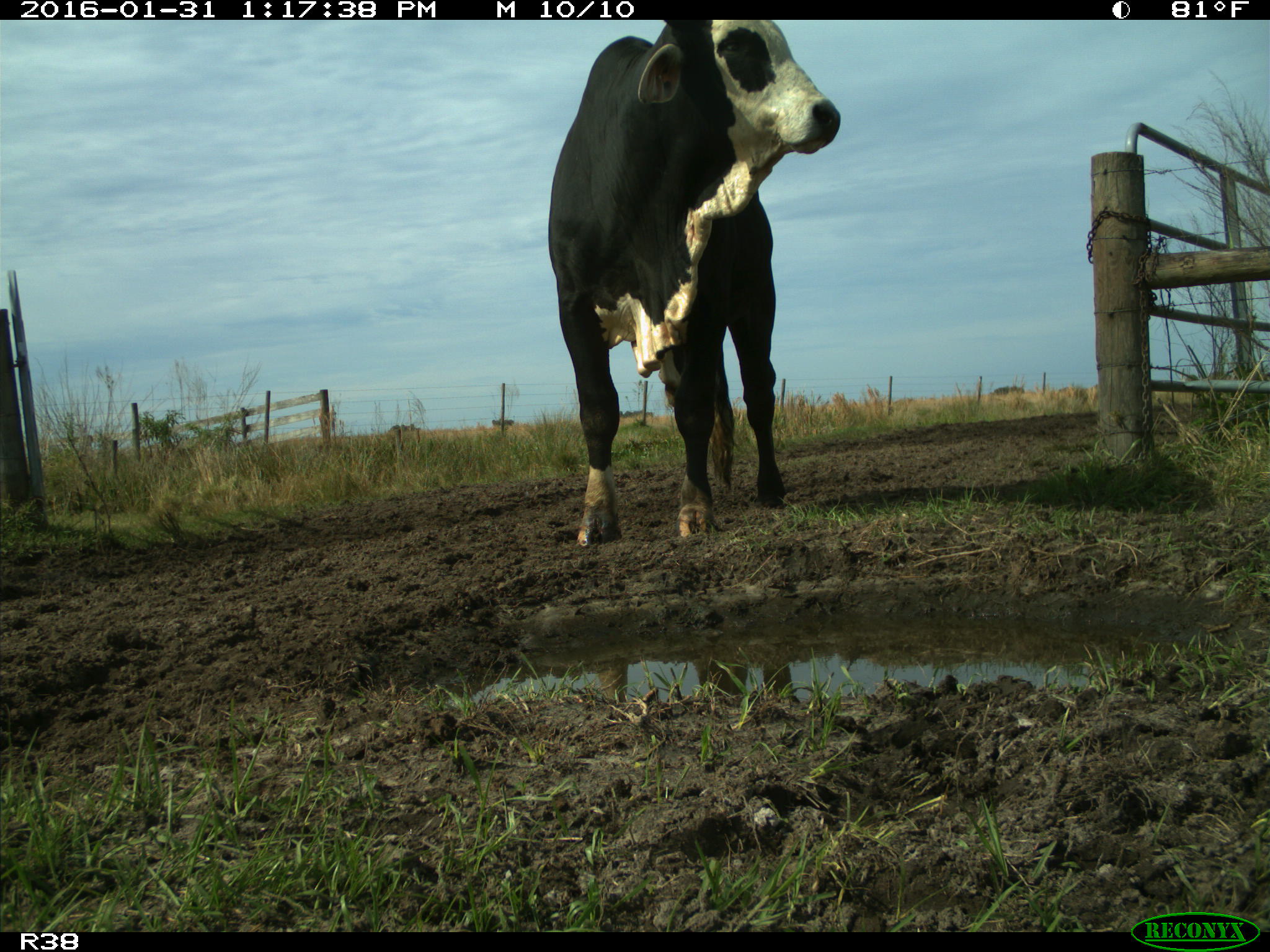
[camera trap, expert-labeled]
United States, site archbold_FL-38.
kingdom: Animalia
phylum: Chordata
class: Mammalia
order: Artiodactyla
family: Bovidae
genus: Bos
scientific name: Bos taurus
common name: domestic cow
Bos taurus (domestic cow).